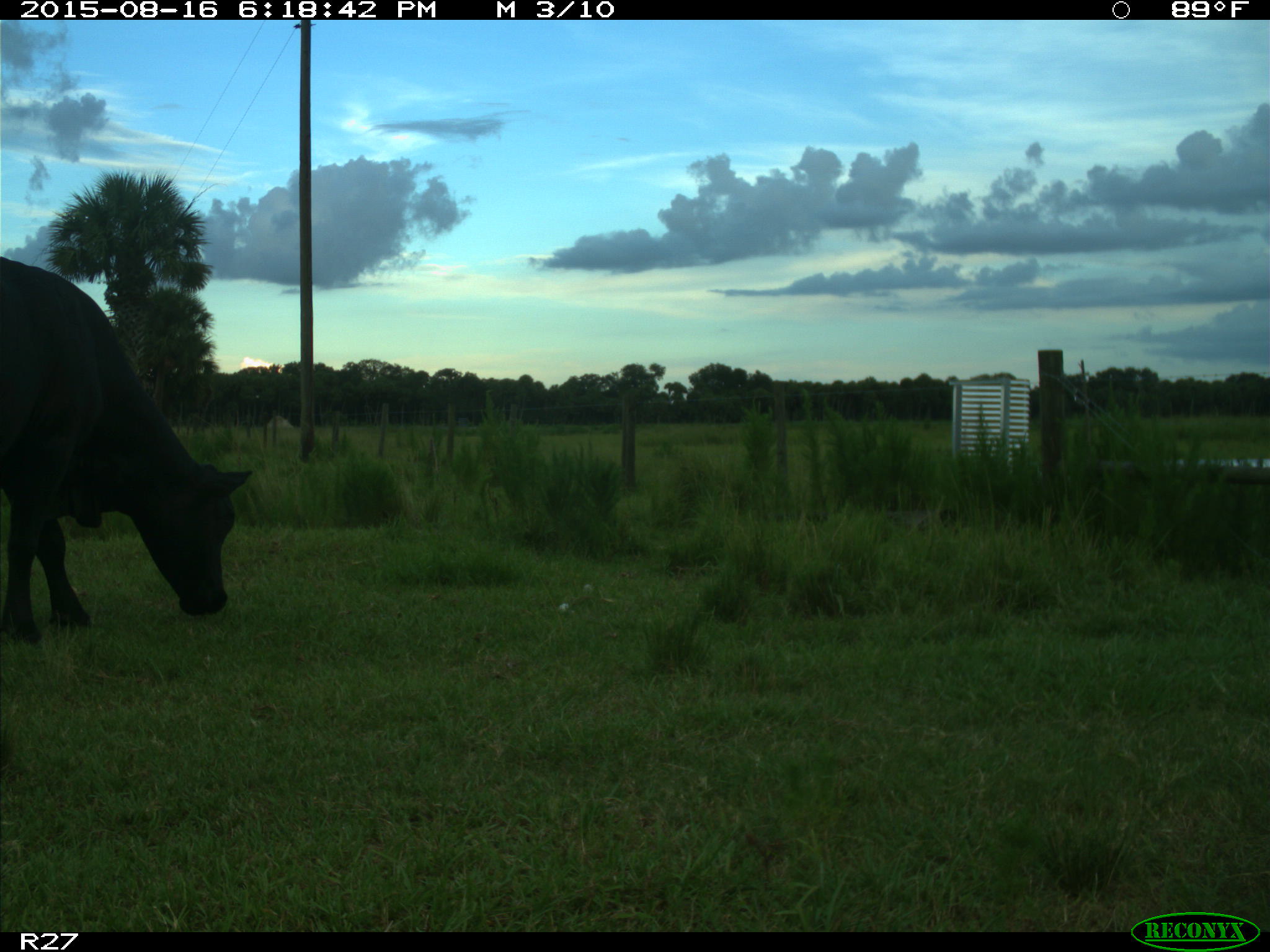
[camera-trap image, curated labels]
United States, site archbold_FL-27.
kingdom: Animalia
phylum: Chordata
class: Mammalia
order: Artiodactyla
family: Bovidae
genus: Bos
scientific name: Bos taurus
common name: domestic cow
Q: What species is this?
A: Bos taurus (domestic cow).